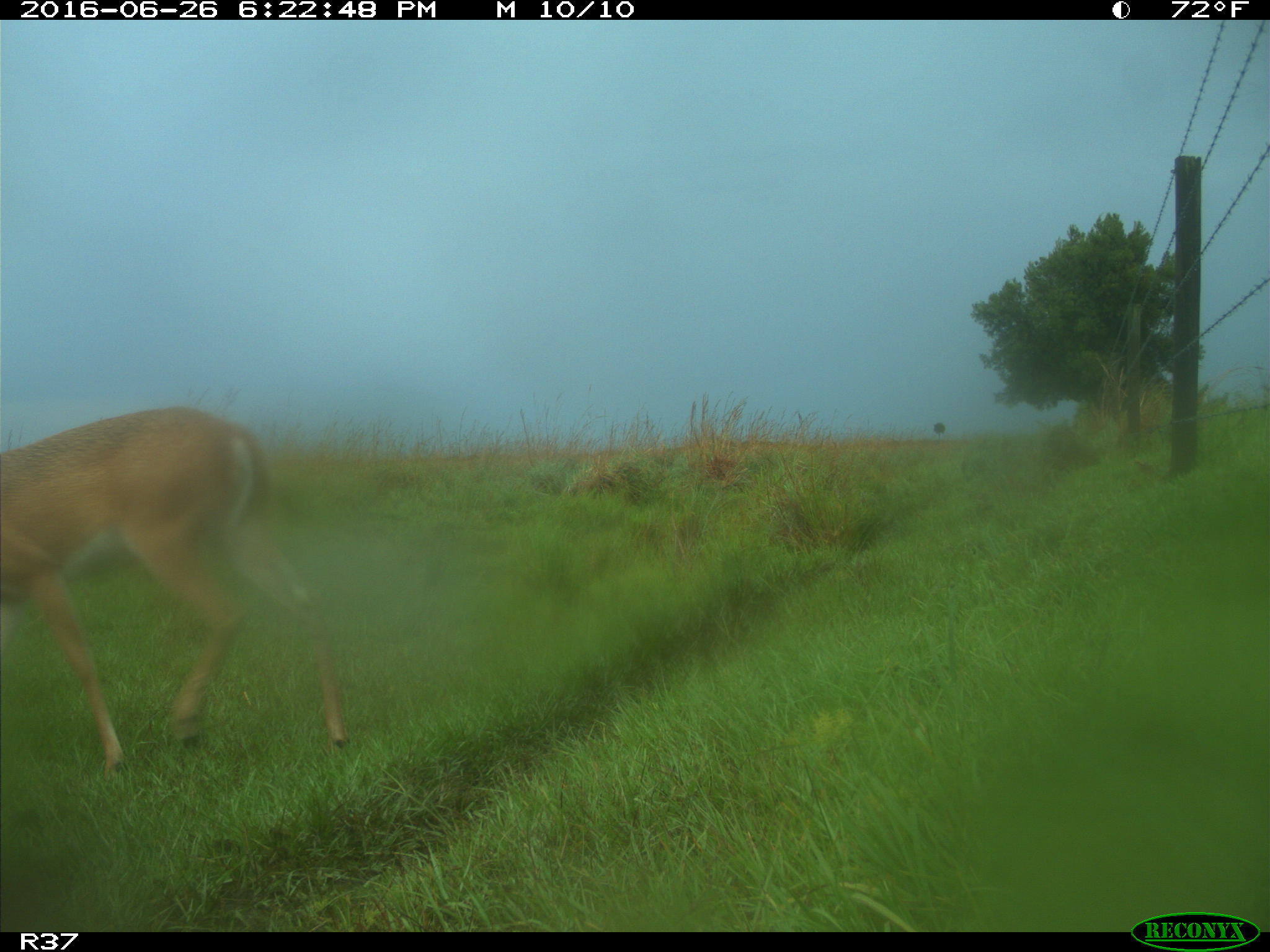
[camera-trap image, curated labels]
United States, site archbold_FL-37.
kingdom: Animalia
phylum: Chordata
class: Mammalia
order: Artiodactyla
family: Cervidae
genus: Odocoileus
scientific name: Odocoileus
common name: deer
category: unidentified deer